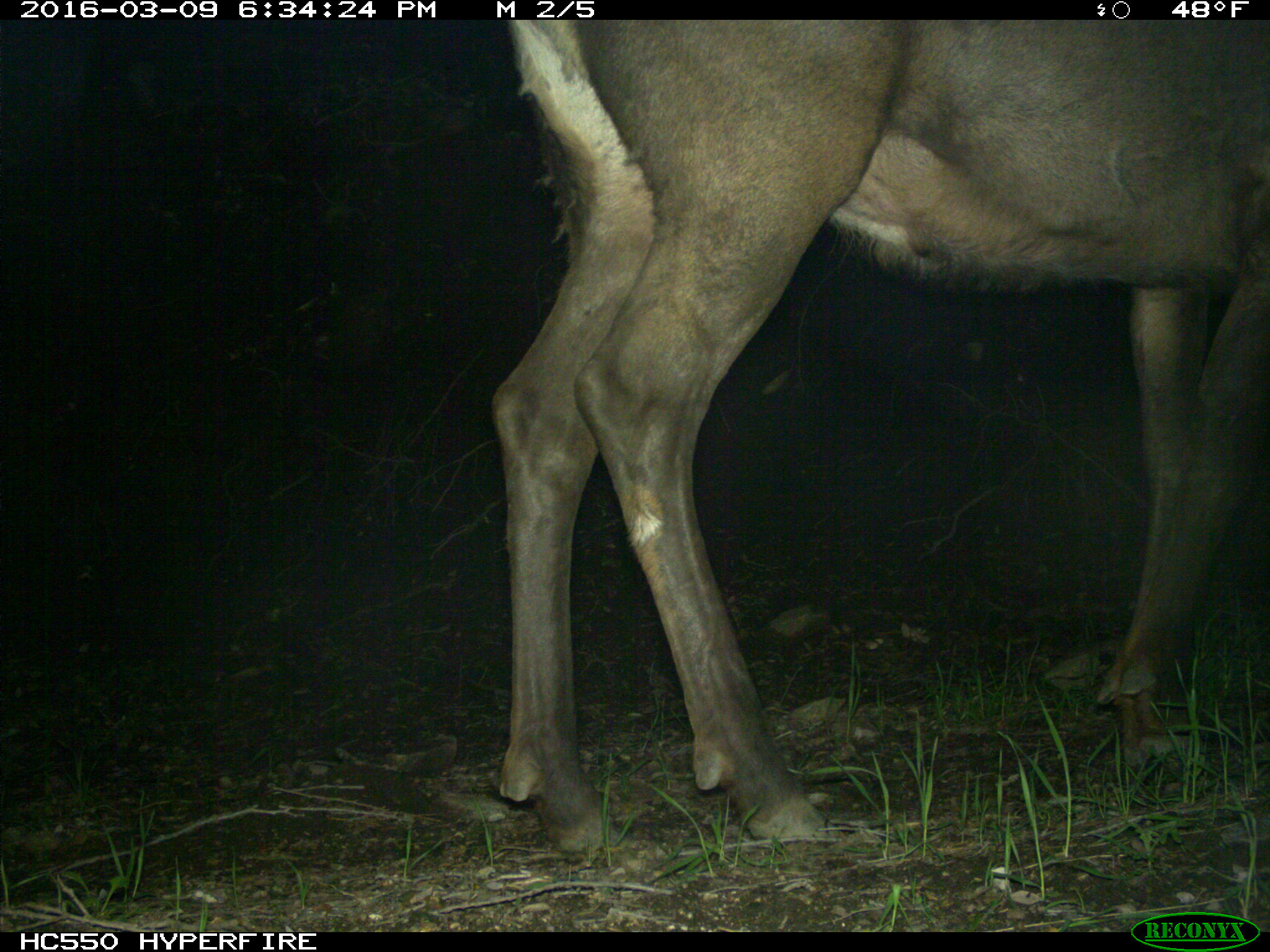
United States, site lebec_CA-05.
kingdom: Animalia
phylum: Chordata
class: Mammalia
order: Artiodactyla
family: Cervidae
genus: Cervus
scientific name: Cervus canadensis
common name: elk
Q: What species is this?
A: Cervus canadensis (elk).